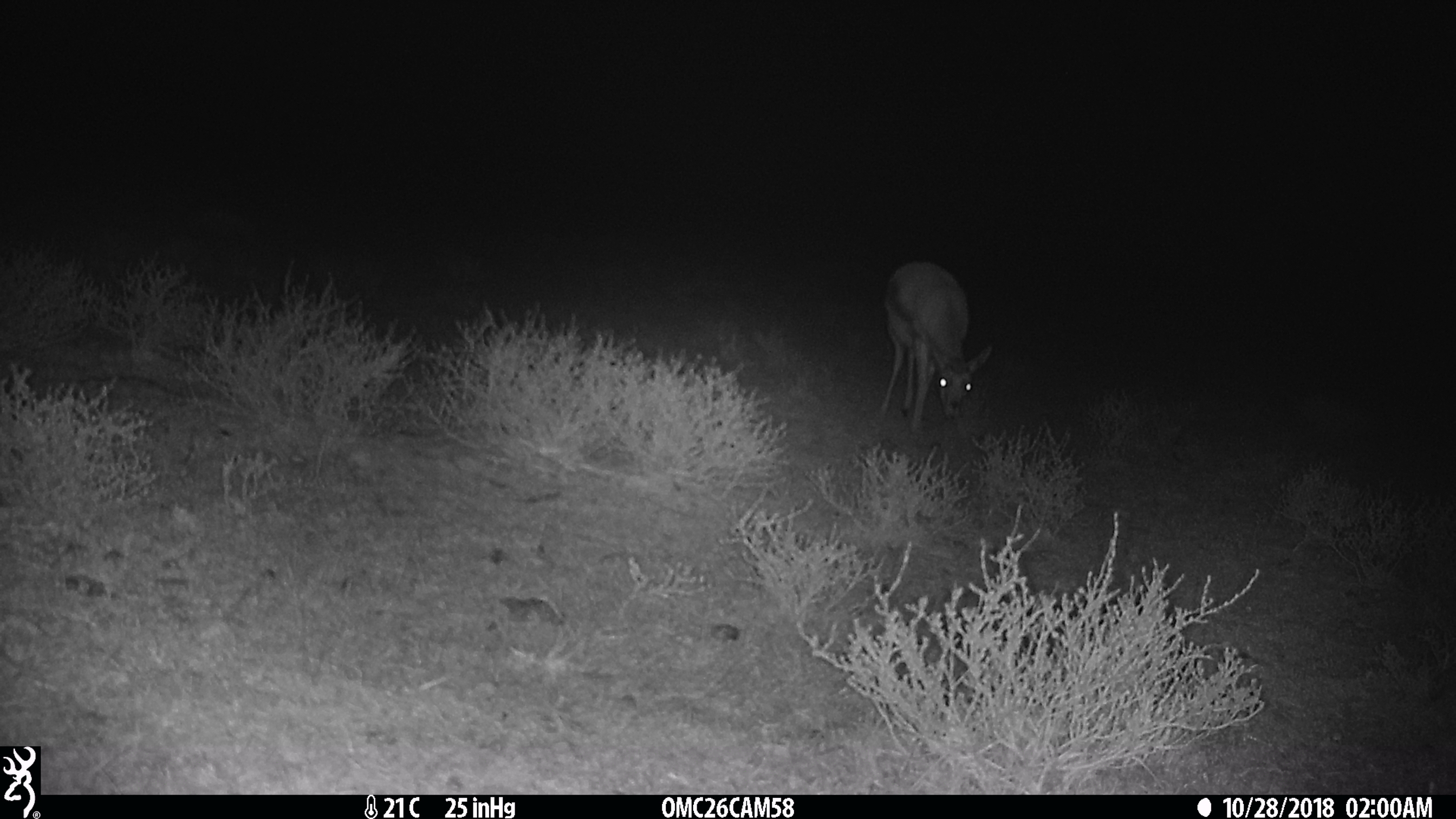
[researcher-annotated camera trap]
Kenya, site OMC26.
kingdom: Animalia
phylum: Chordata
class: Mammalia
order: Artiodactyla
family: Bovidae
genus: Eudorcas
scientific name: Eudorcas thomsonii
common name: thomon's gazelle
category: gazelle thomsons